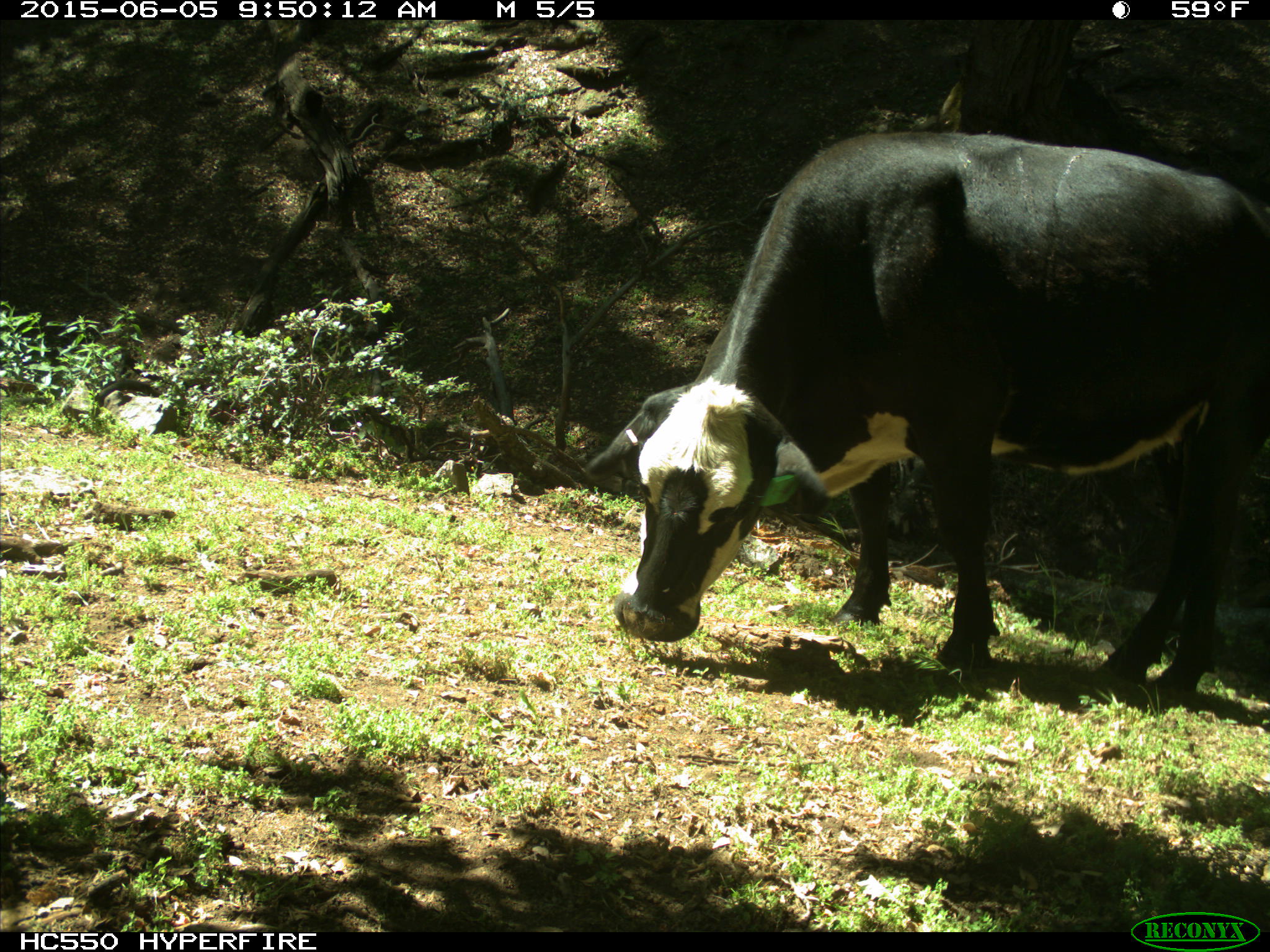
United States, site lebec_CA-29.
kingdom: Animalia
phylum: Chordata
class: Mammalia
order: Artiodactyla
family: Bovidae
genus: Bos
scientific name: Bos taurus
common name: domestic cow